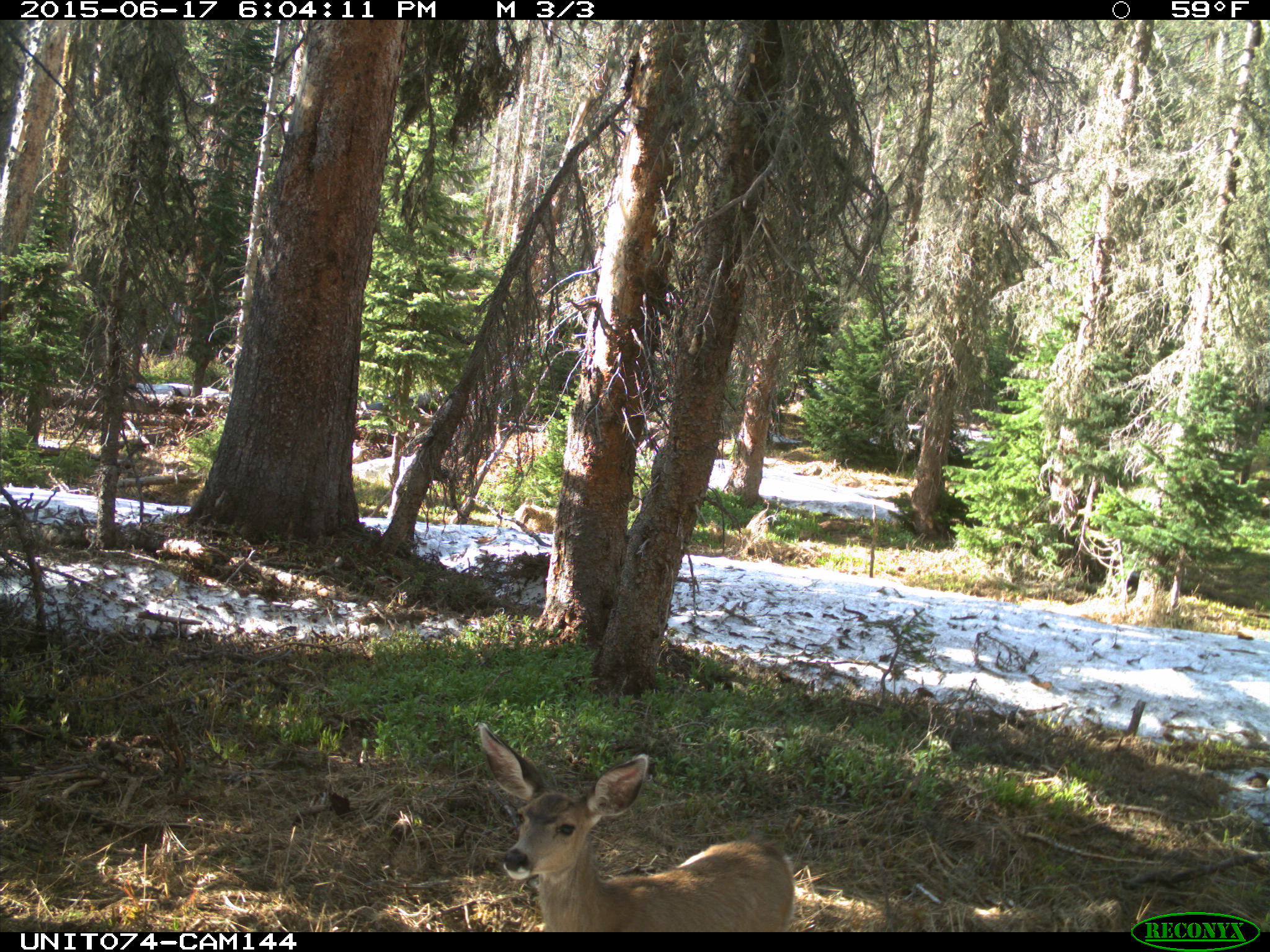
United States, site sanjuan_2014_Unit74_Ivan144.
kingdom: Animalia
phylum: Chordata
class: Mammalia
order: Artiodactyla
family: Cervidae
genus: Odocoileus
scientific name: Odocoileus hemionus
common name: mule deer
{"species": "Odocoileus hemionus (mule deer)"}